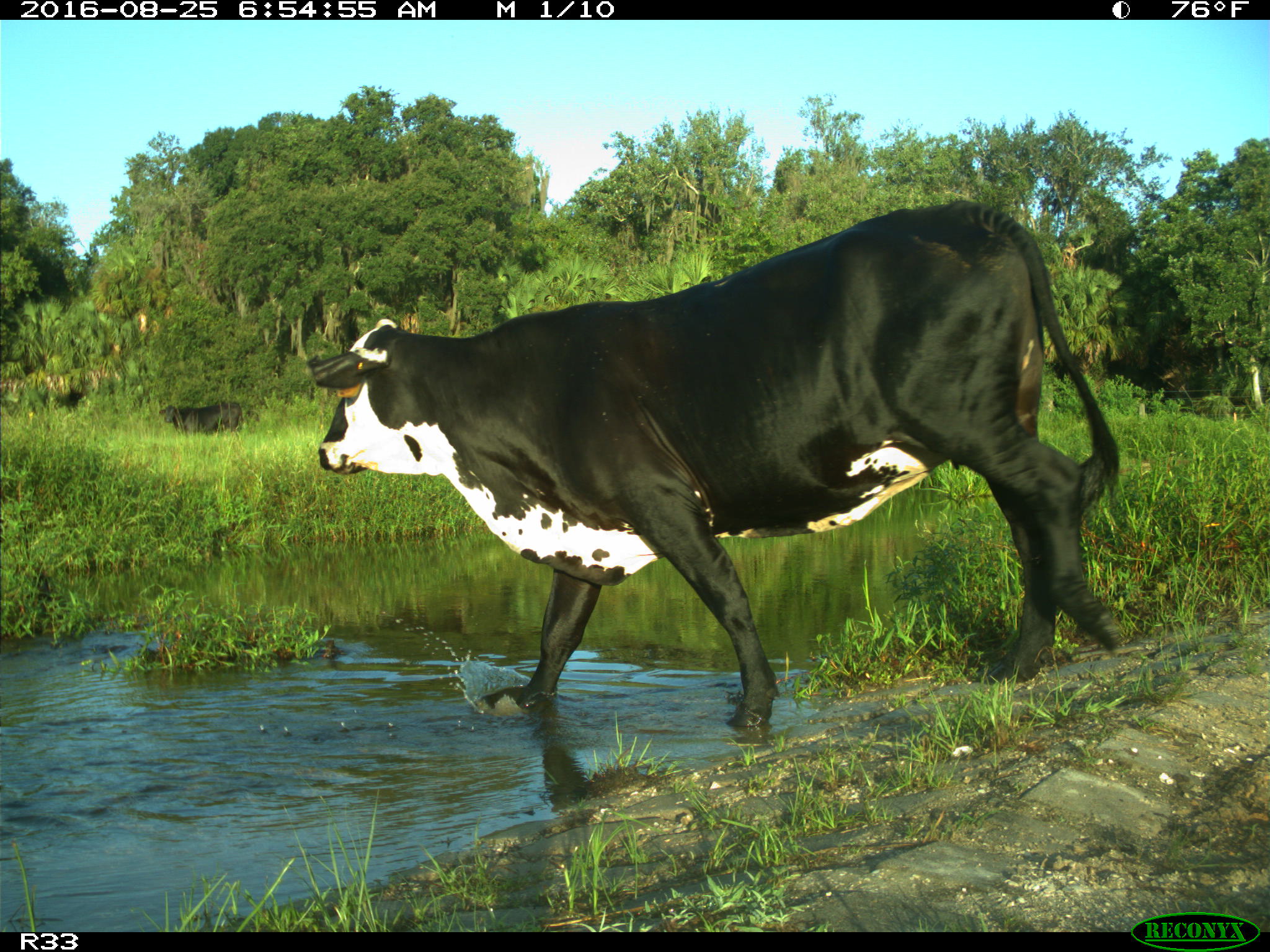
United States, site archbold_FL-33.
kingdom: Animalia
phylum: Chordata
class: Mammalia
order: Artiodactyla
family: Bovidae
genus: Bos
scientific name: Bos taurus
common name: domestic cow